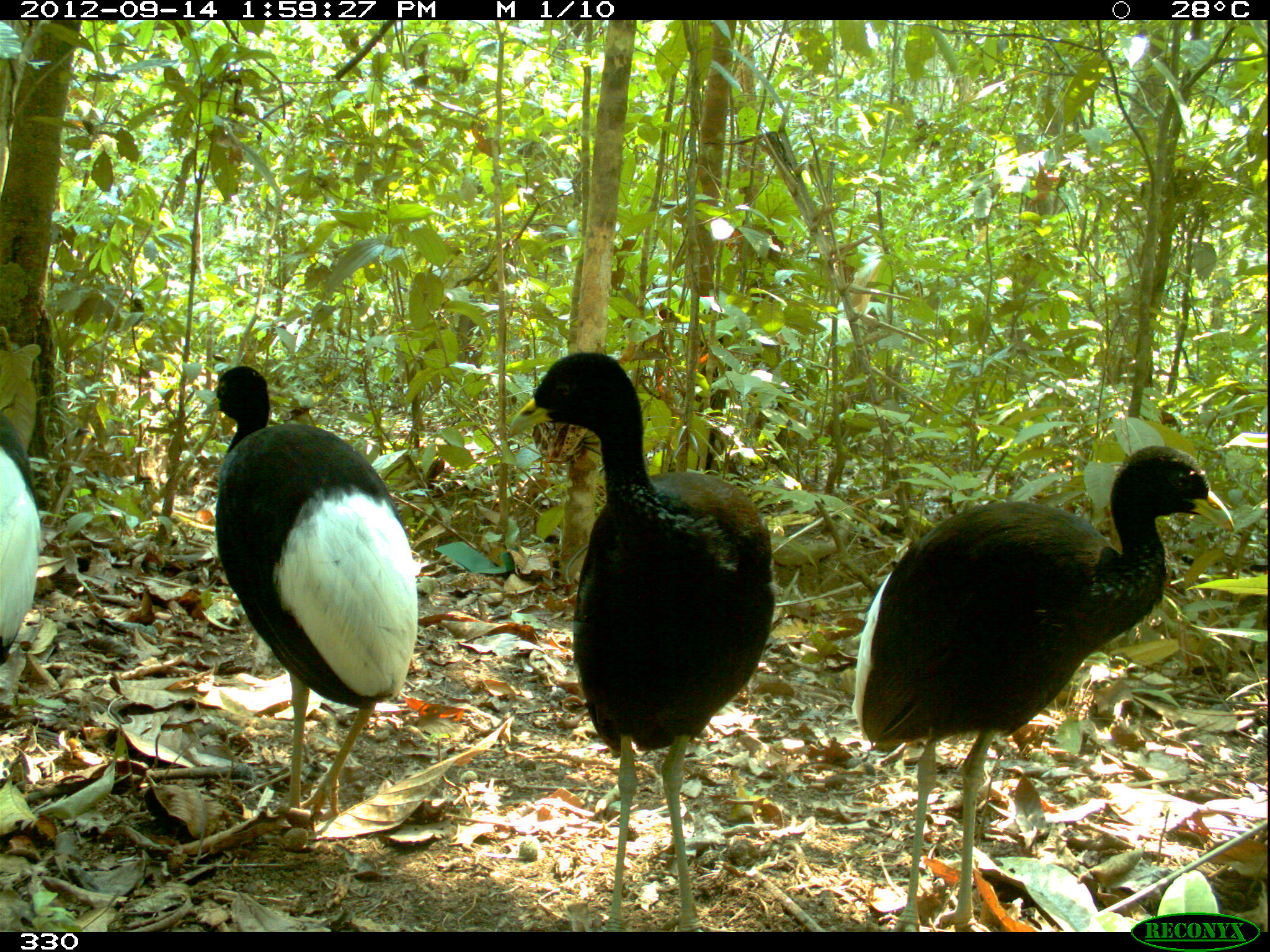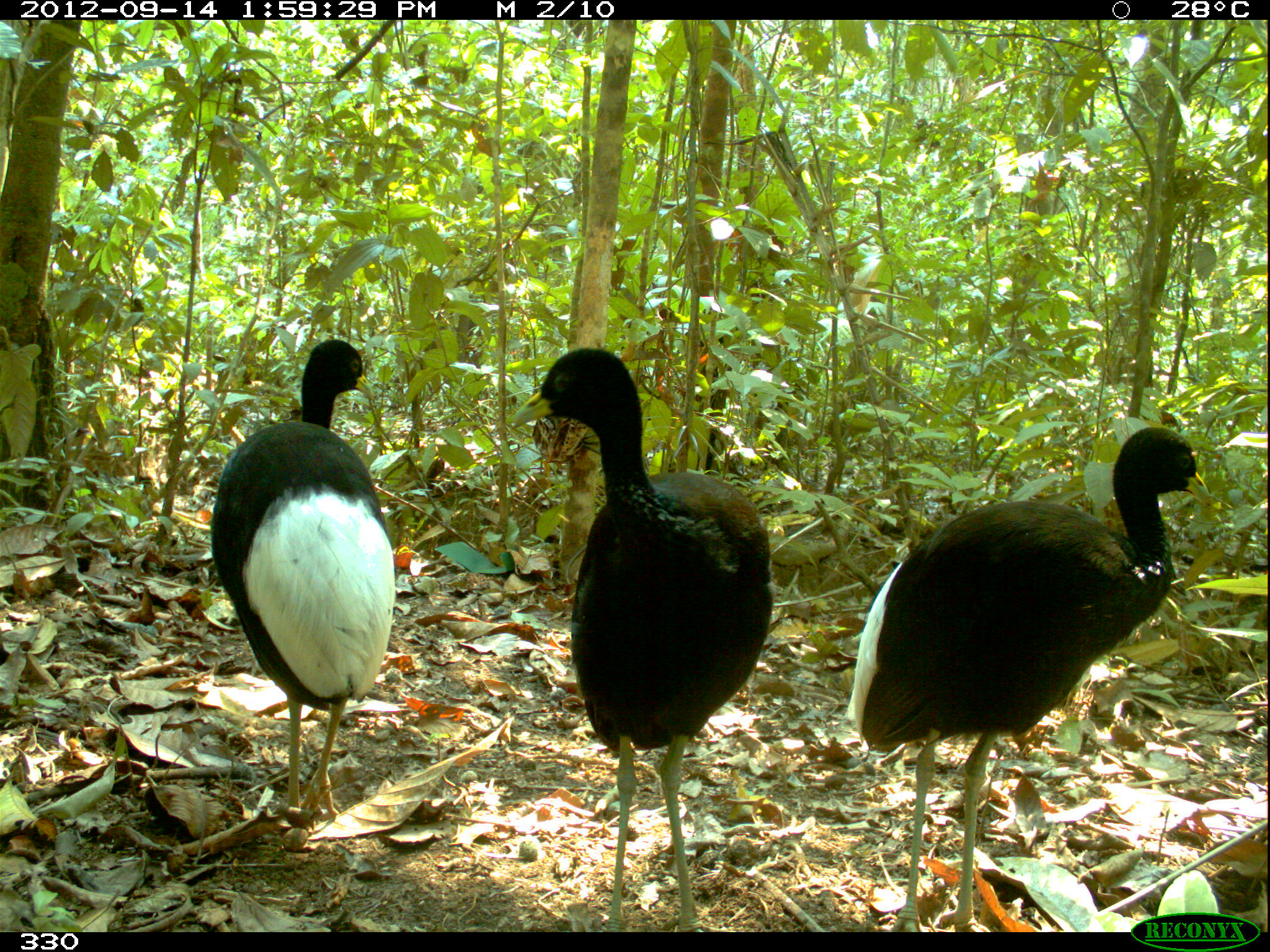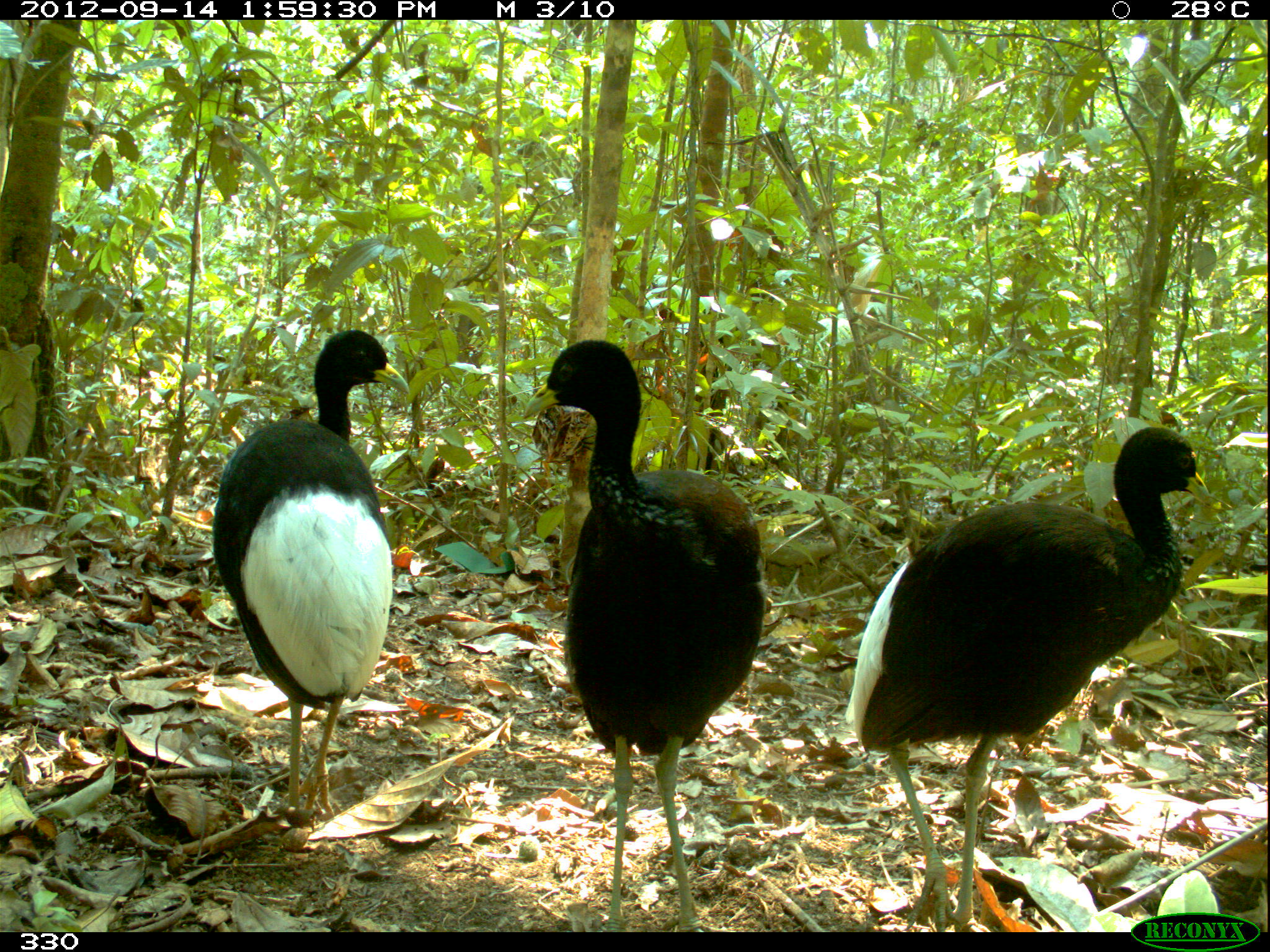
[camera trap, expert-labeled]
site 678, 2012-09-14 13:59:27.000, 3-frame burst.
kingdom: Animalia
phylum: Chordata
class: Aves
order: Gruiformes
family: Psophiidae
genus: Psophia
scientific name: Psophia leucoptera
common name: pale-winged trumpeter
Psophia leucoptera (pale-winged trumpeter).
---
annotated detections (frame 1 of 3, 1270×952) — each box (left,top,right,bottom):
psophia leucoptera: (845,438,1232,930); (506,345,774,932); (198,358,419,815); (0,412,46,664)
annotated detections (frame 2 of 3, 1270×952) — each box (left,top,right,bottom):
psophia leucoptera: (846,417,1211,931); (509,341,770,931); (202,328,400,815)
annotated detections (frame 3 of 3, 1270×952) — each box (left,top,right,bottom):
psophia leucoptera: (845,419,1211,931); (514,330,764,930); (205,320,407,816)